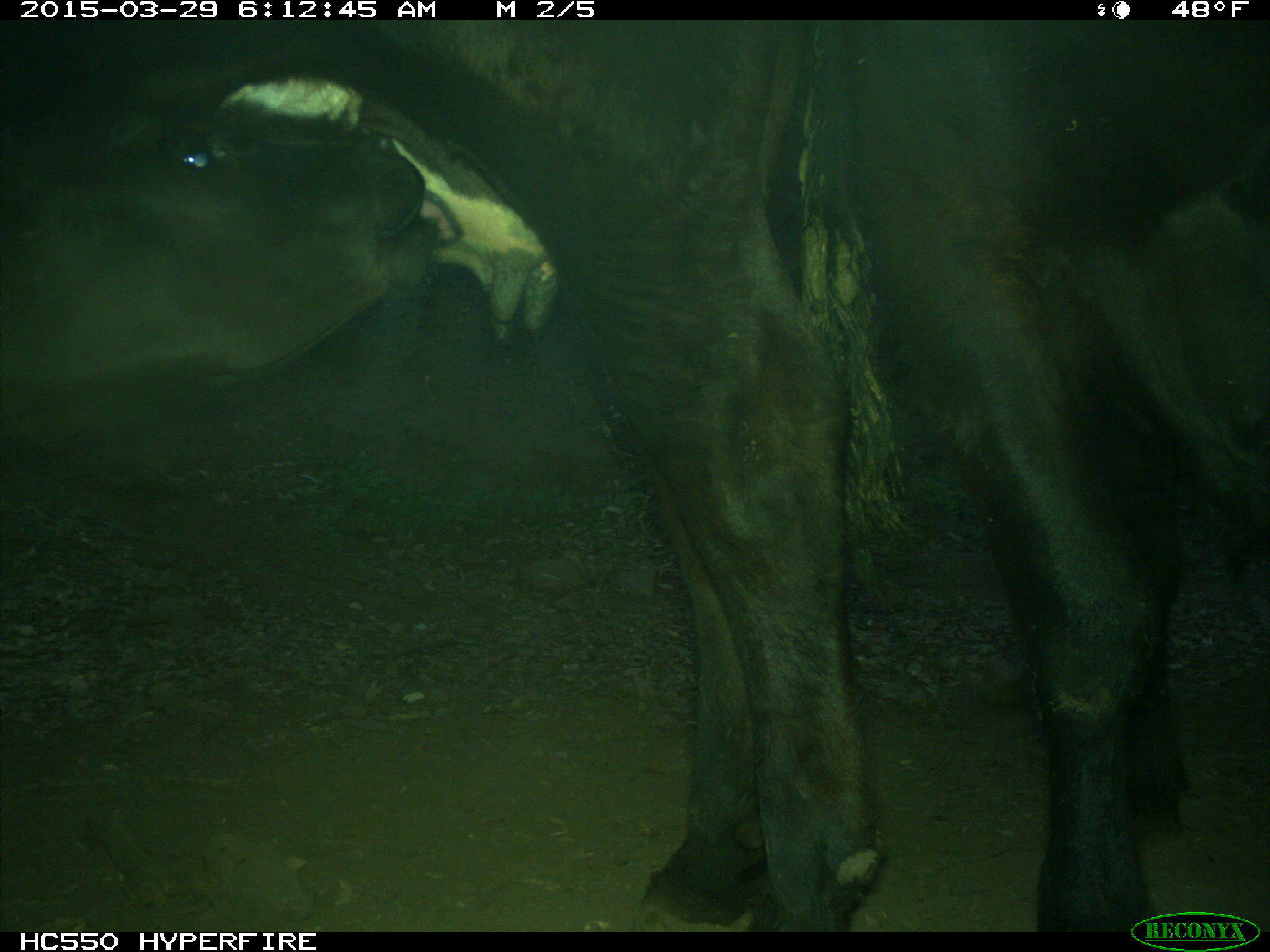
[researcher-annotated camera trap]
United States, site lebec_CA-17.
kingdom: Animalia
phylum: Chordata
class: Mammalia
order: Artiodactyla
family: Bovidae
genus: Bos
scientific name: Bos taurus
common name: domestic cow